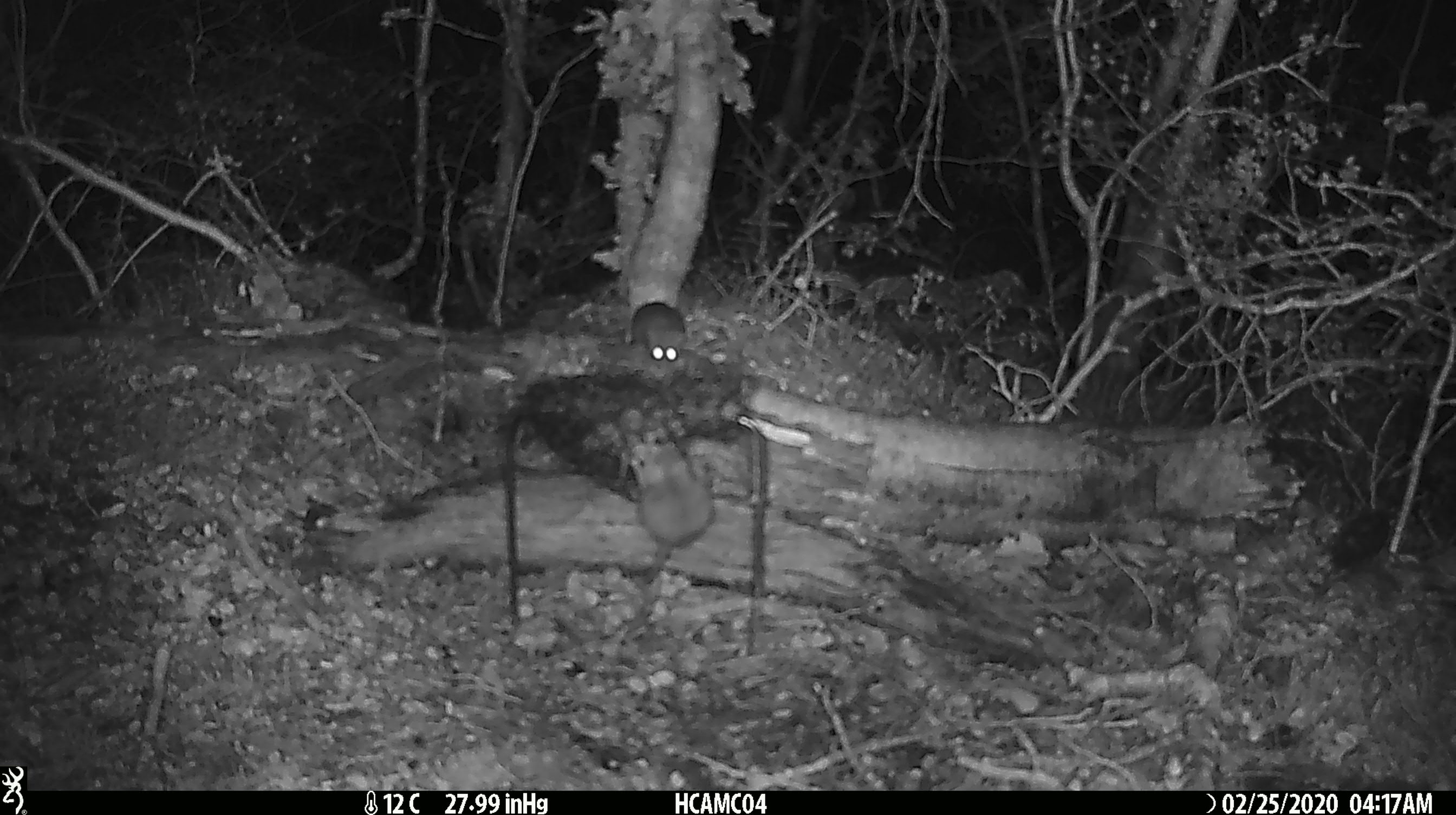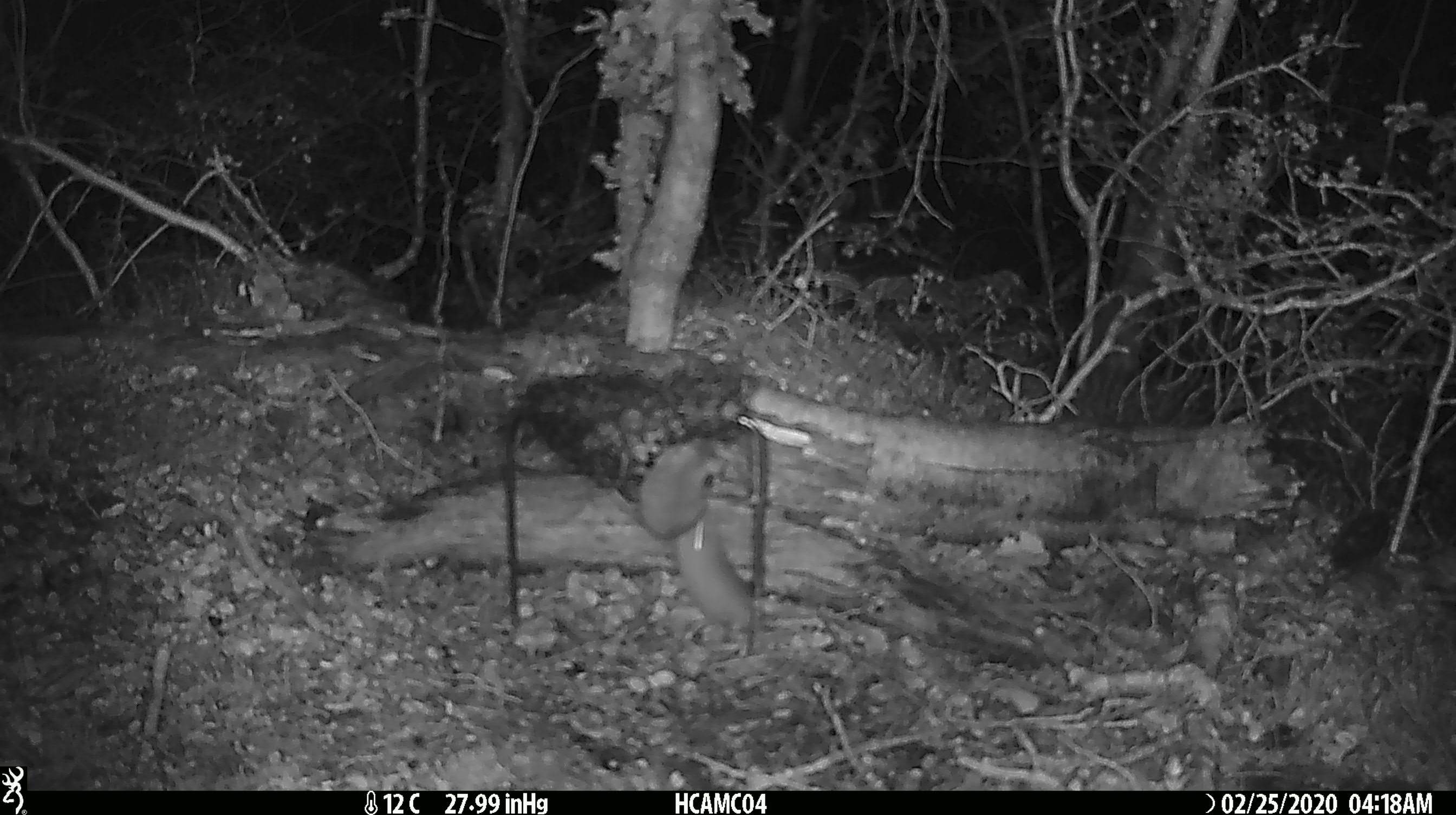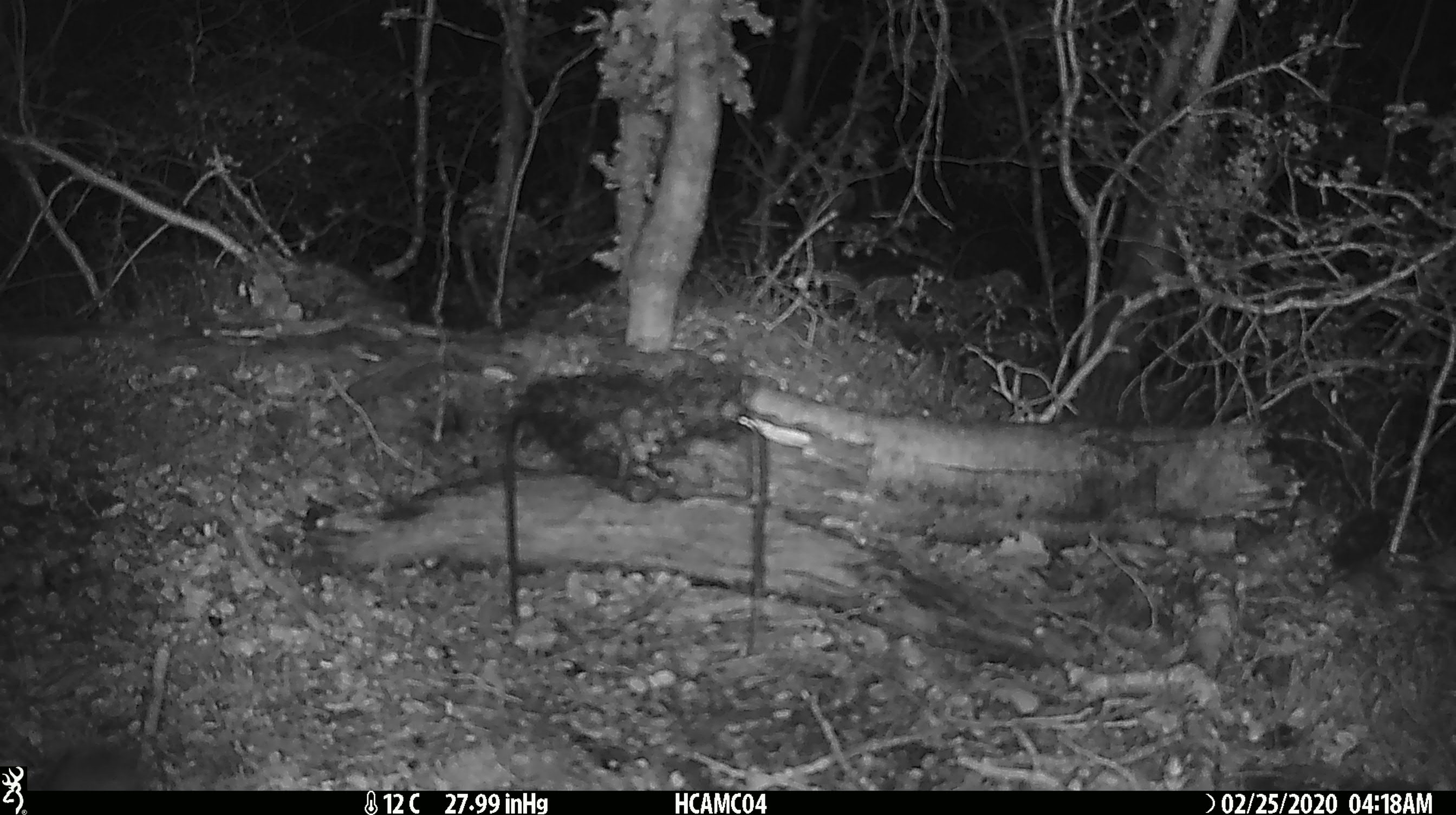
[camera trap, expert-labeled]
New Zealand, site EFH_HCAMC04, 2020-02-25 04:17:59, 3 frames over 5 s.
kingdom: Animalia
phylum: Chordata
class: Mammalia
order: Rodentia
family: Muridae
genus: Mus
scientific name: Mus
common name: mouse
Mouse (Mus).